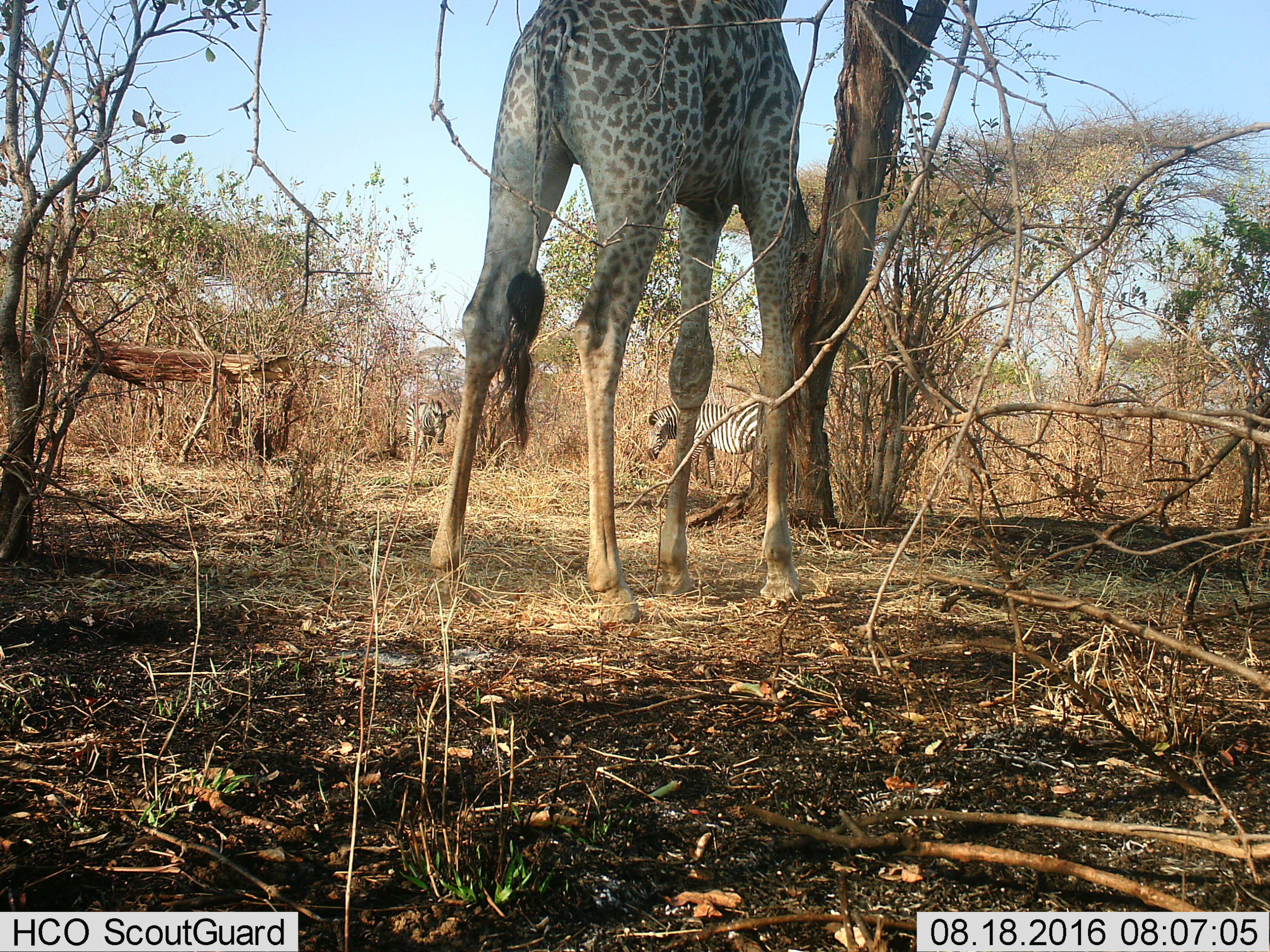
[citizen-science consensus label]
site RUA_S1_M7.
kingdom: Animalia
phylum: Chordata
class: Mammalia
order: Artiodactyla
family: Giraffidae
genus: Giraffa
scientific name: Giraffa camelopardalis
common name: giraffe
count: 1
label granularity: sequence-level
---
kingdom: Animalia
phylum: Chordata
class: Mammalia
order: Perissodactyla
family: Equidae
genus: Equus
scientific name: Equus quagga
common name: plains zebra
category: zebraplains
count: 2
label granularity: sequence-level